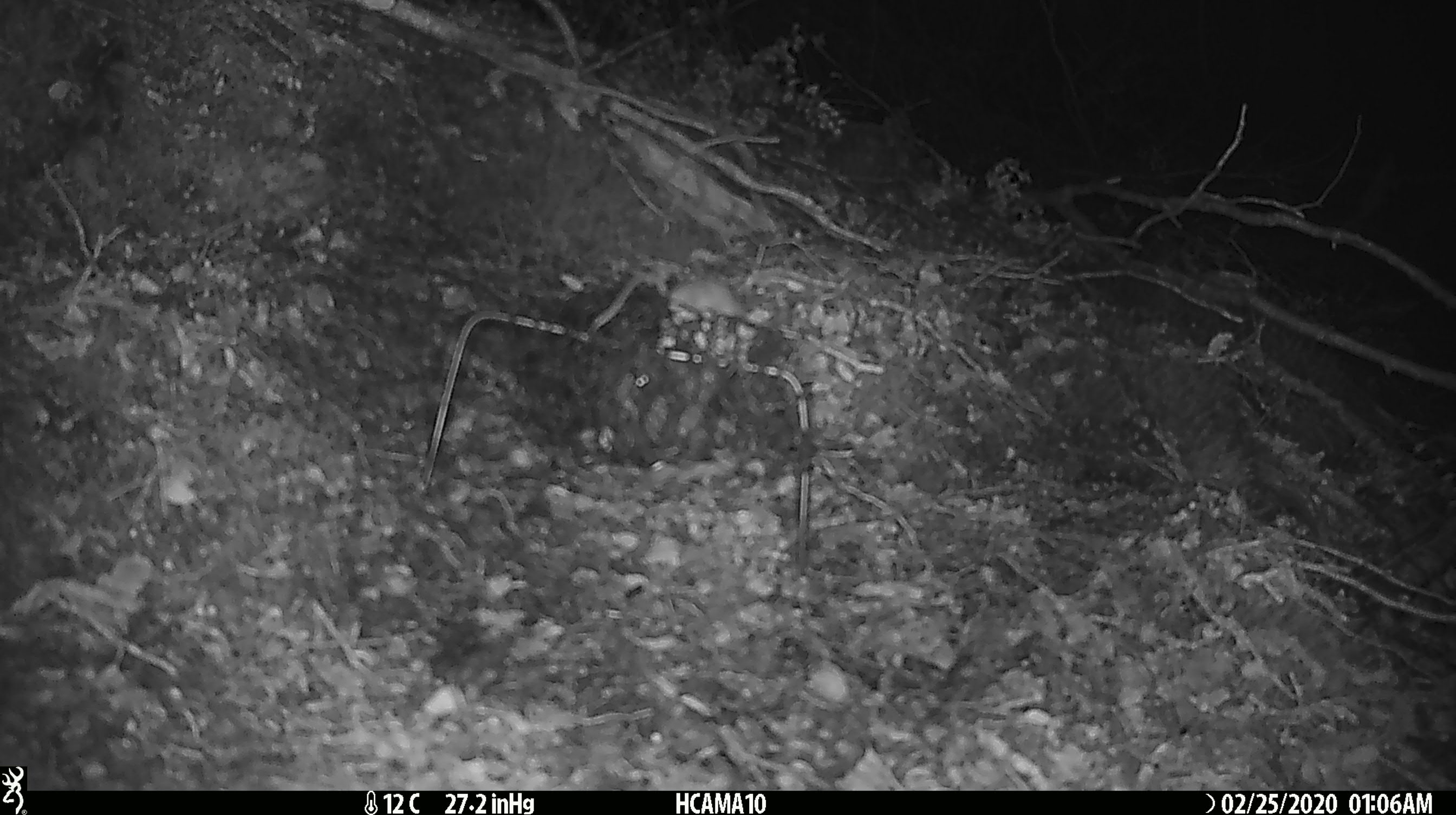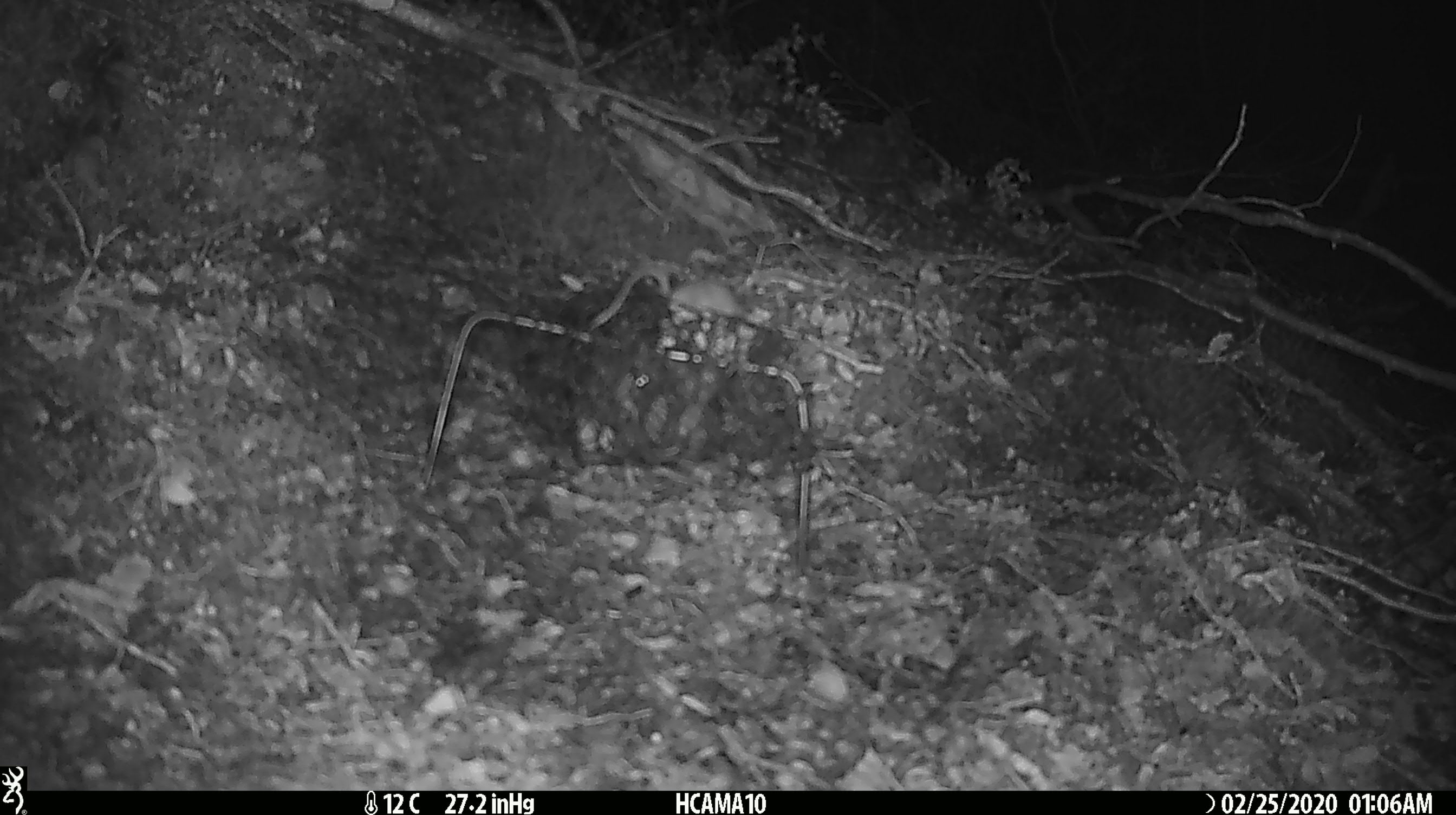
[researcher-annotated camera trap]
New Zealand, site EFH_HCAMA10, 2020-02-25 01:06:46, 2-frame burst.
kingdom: Animalia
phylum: Chordata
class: Mammalia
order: Rodentia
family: Muridae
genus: Mus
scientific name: Mus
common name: mouse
Mouse (Mus).